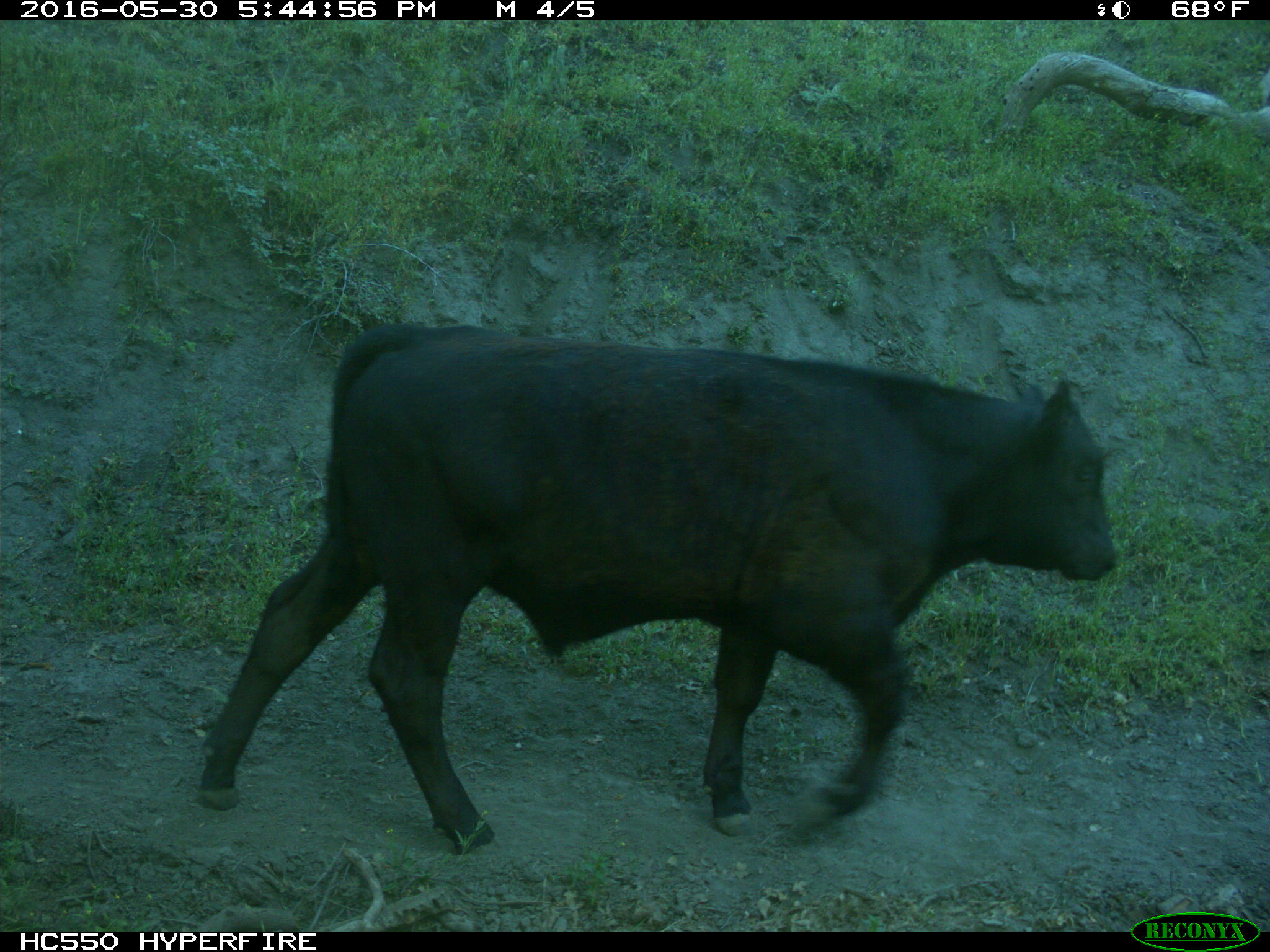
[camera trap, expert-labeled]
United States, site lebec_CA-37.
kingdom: Animalia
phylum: Chordata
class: Mammalia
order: Artiodactyla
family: Bovidae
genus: Bos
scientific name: Bos taurus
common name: domestic cow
Bos taurus (domestic cow).